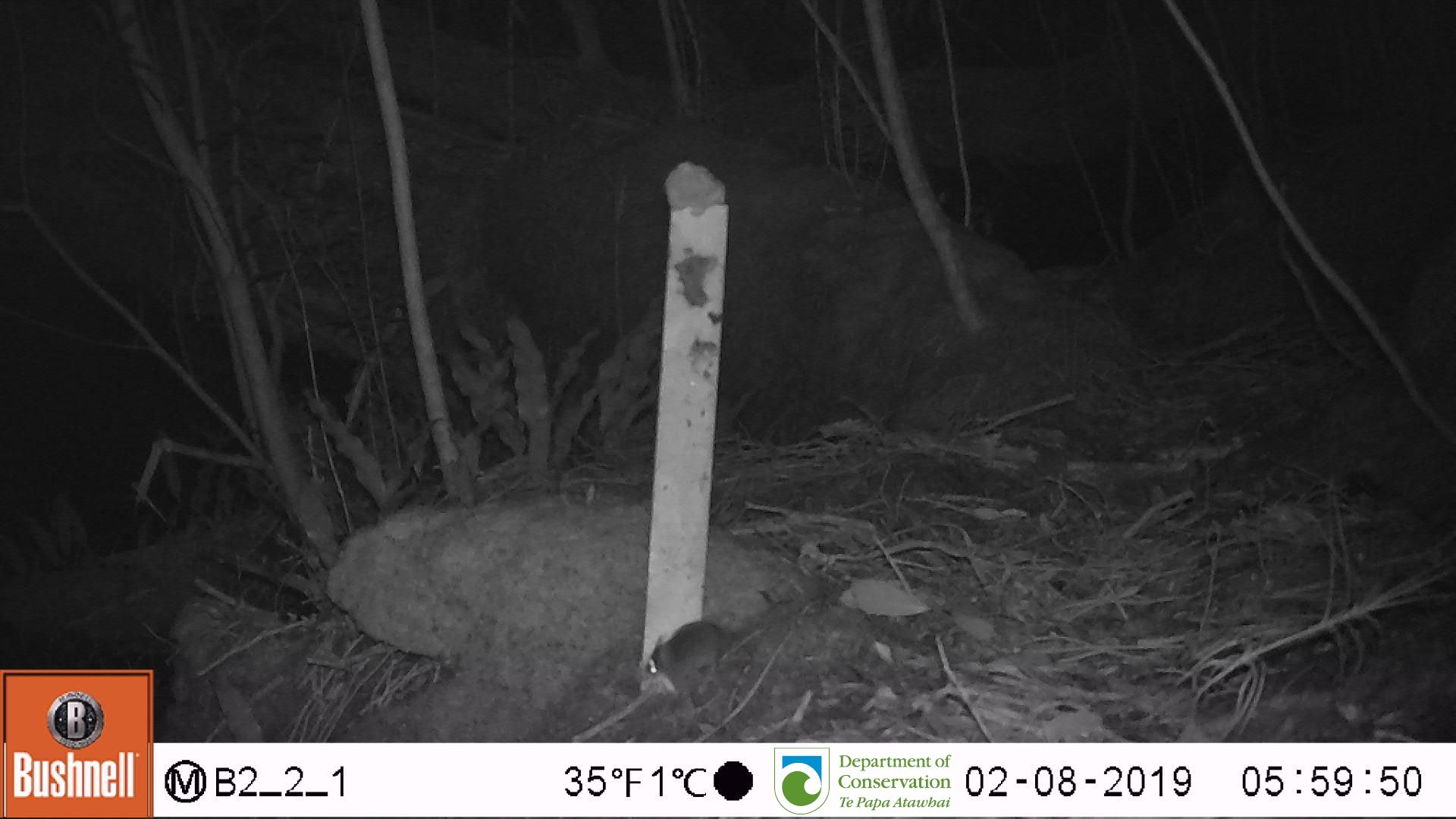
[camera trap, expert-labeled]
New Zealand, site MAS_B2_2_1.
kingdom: Animalia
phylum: Chordata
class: Mammalia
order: Rodentia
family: Muridae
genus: Mus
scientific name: Mus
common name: mouse